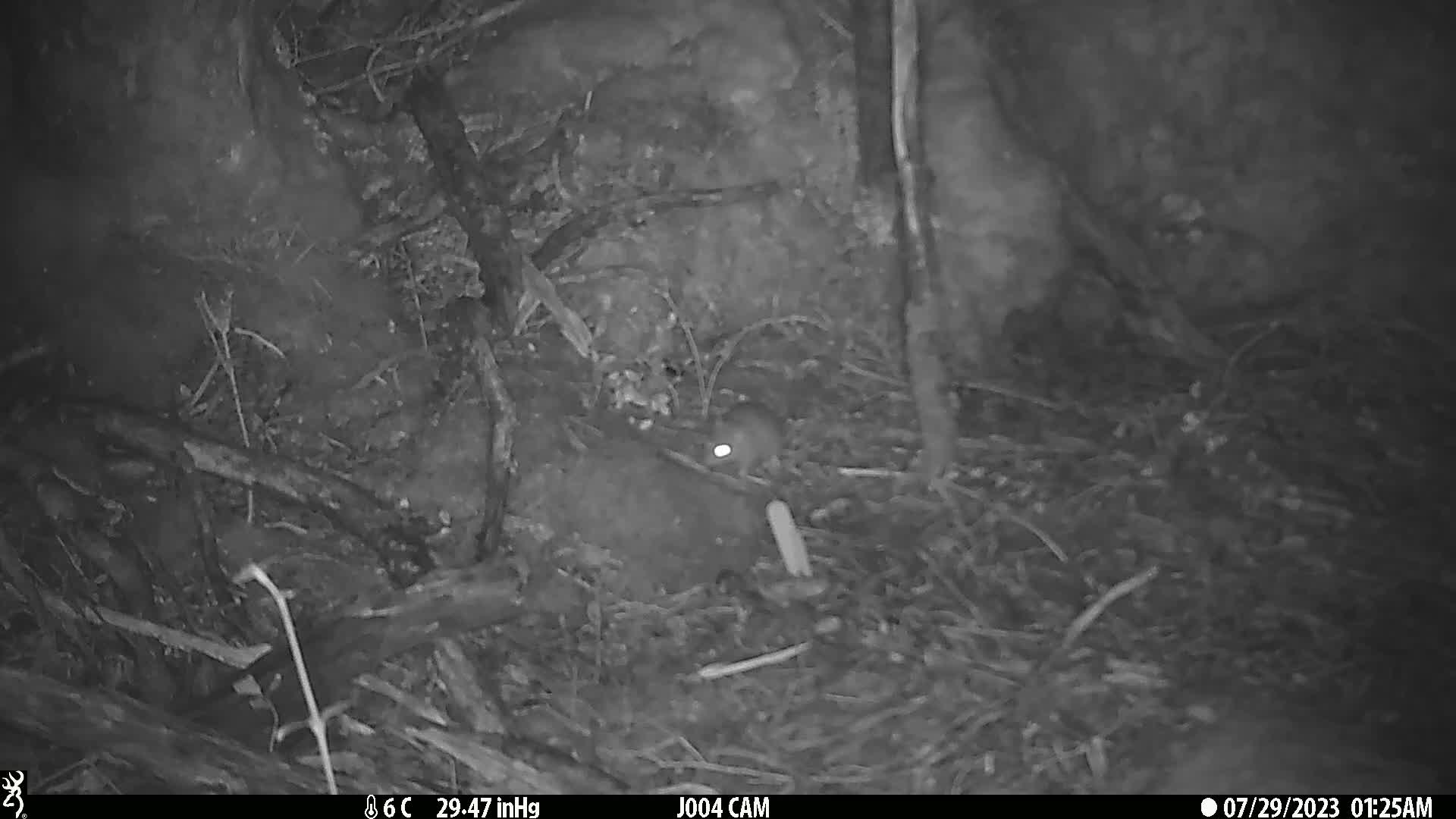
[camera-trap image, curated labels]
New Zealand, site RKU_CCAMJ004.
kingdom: Animalia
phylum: Chordata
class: Mammalia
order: Rodentia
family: Muridae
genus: Rattus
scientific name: Rattus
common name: rat